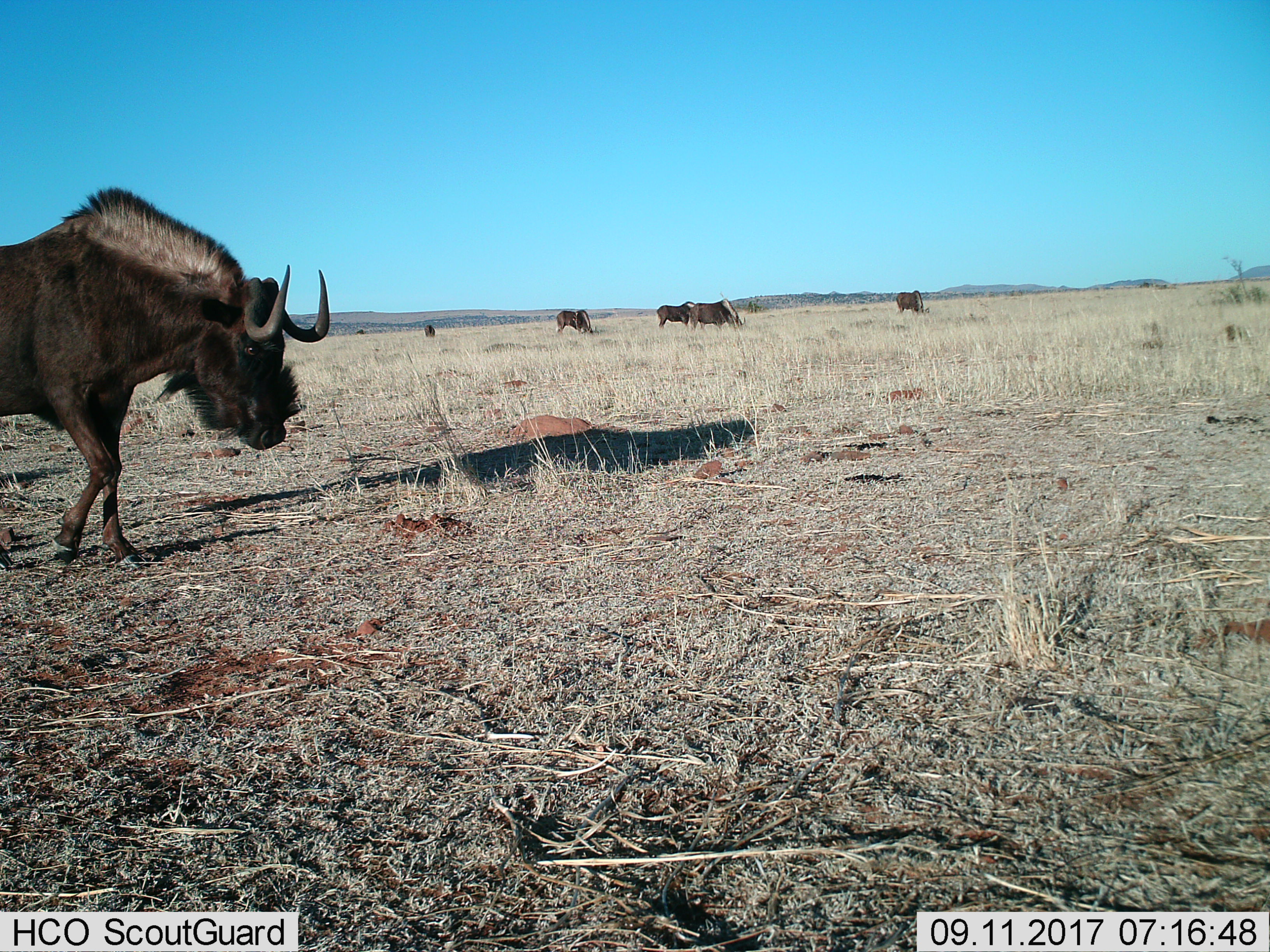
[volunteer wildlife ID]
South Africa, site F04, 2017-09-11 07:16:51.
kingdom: Animalia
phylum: Chordata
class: Mammalia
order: Artiodactyla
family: Bovidae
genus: Connochaetes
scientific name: Connochaetes gnou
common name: black wildebeest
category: wildebeestblack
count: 6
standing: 29%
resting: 0%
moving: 29%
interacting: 0%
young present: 0%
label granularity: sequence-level